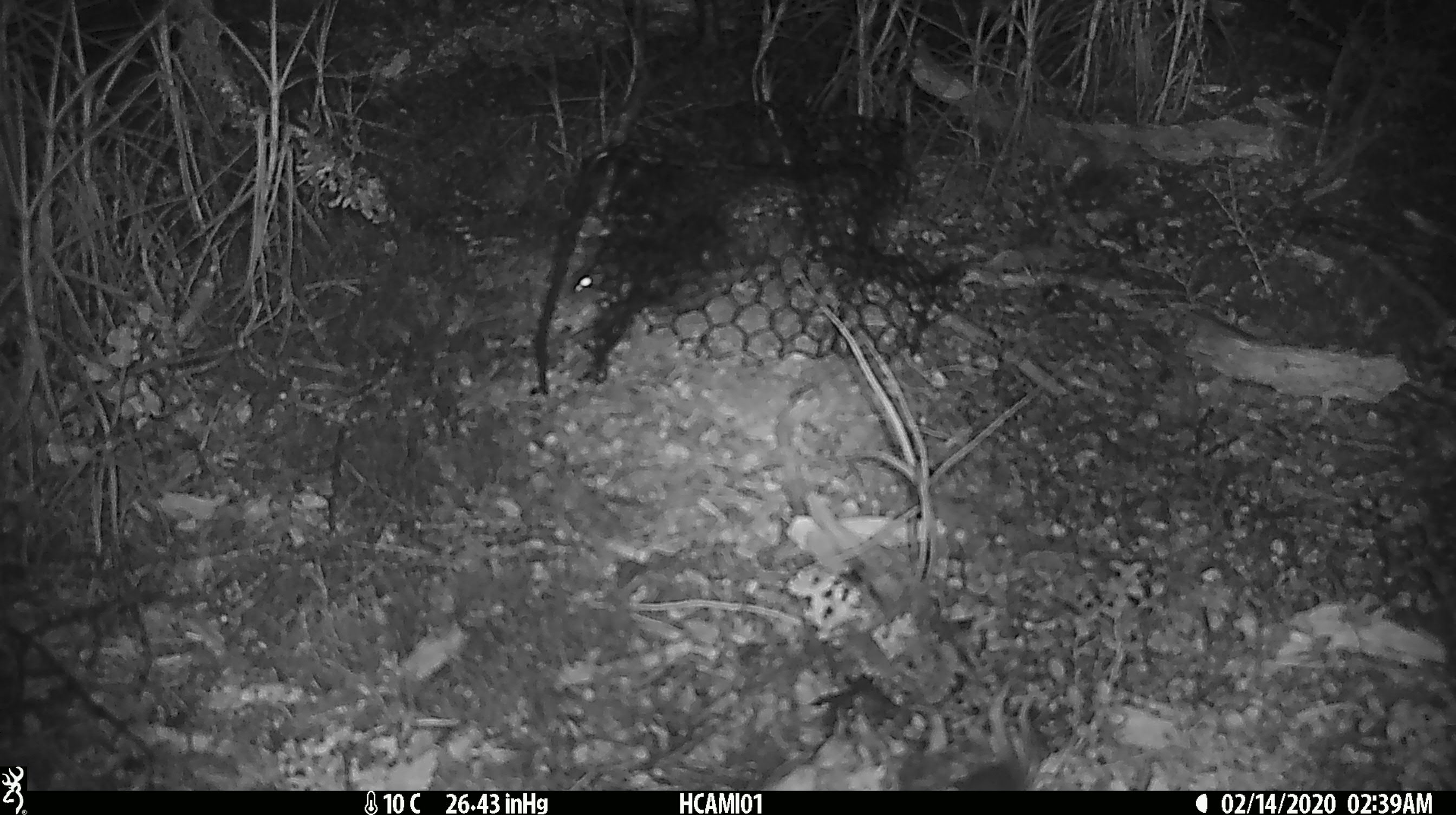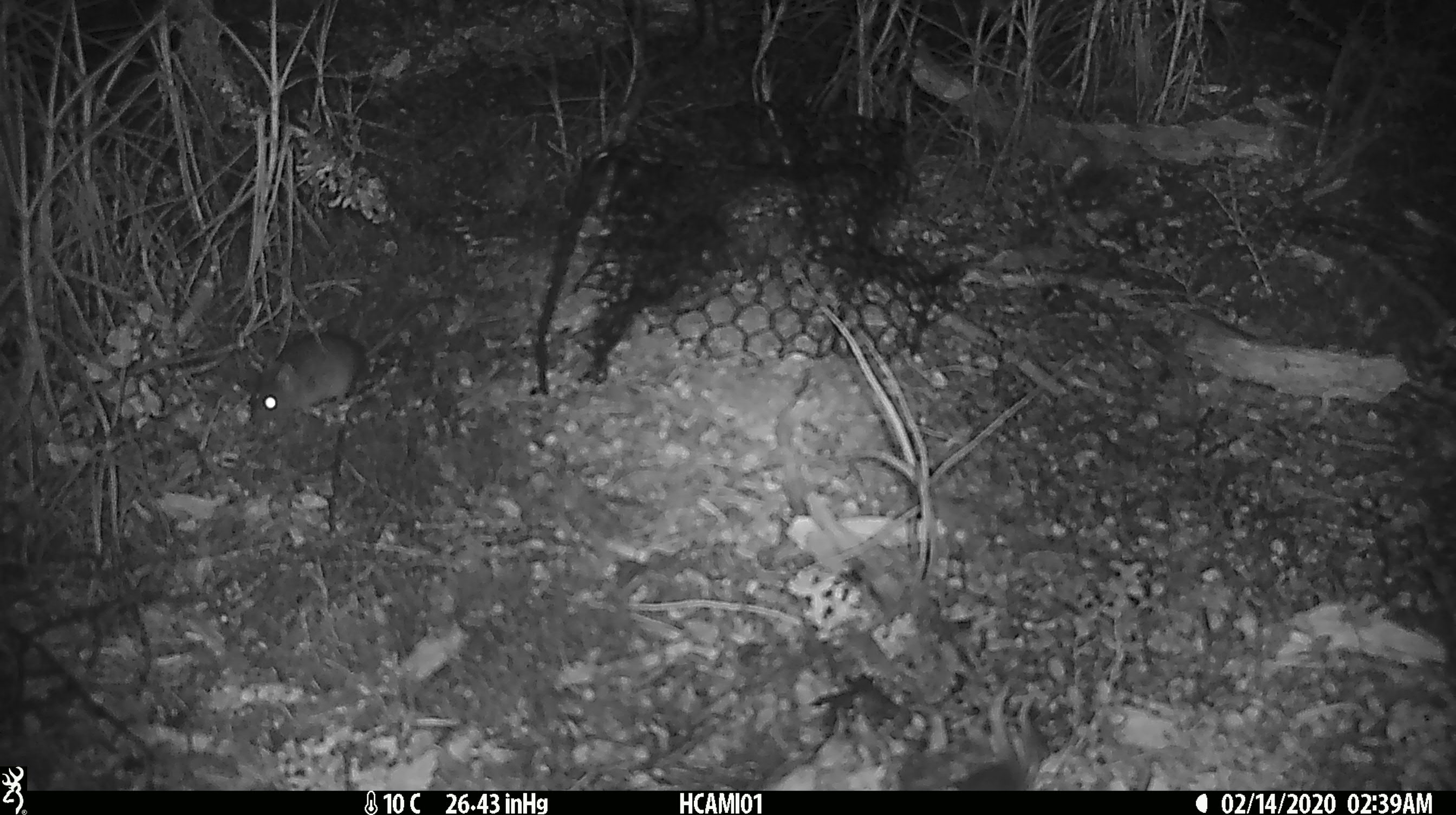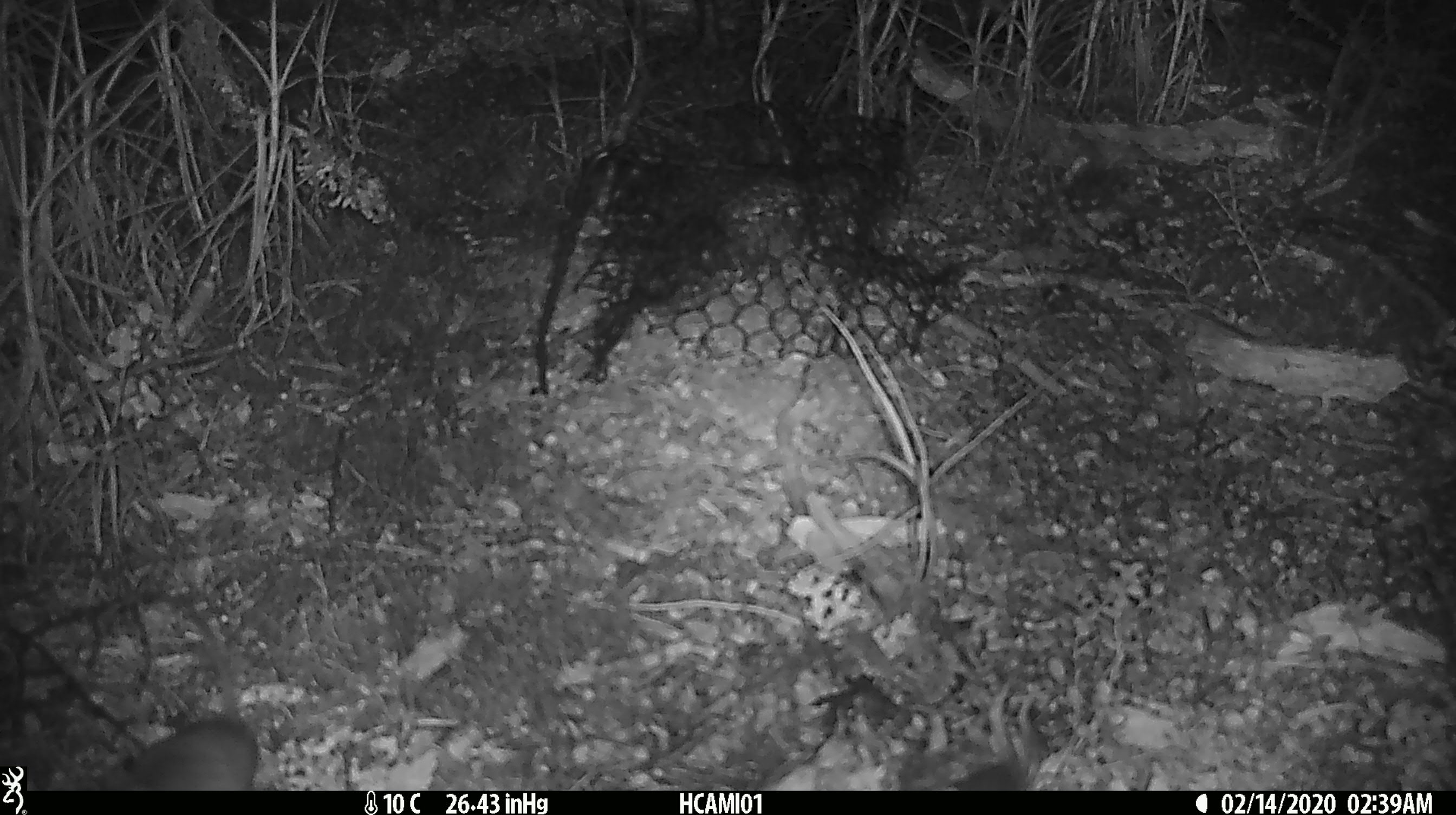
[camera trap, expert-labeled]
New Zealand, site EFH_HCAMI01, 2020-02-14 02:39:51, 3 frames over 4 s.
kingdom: Animalia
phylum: Chordata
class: Mammalia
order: Rodentia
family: Muridae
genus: Mus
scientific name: Mus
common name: mouse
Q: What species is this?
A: Mouse (Mus).